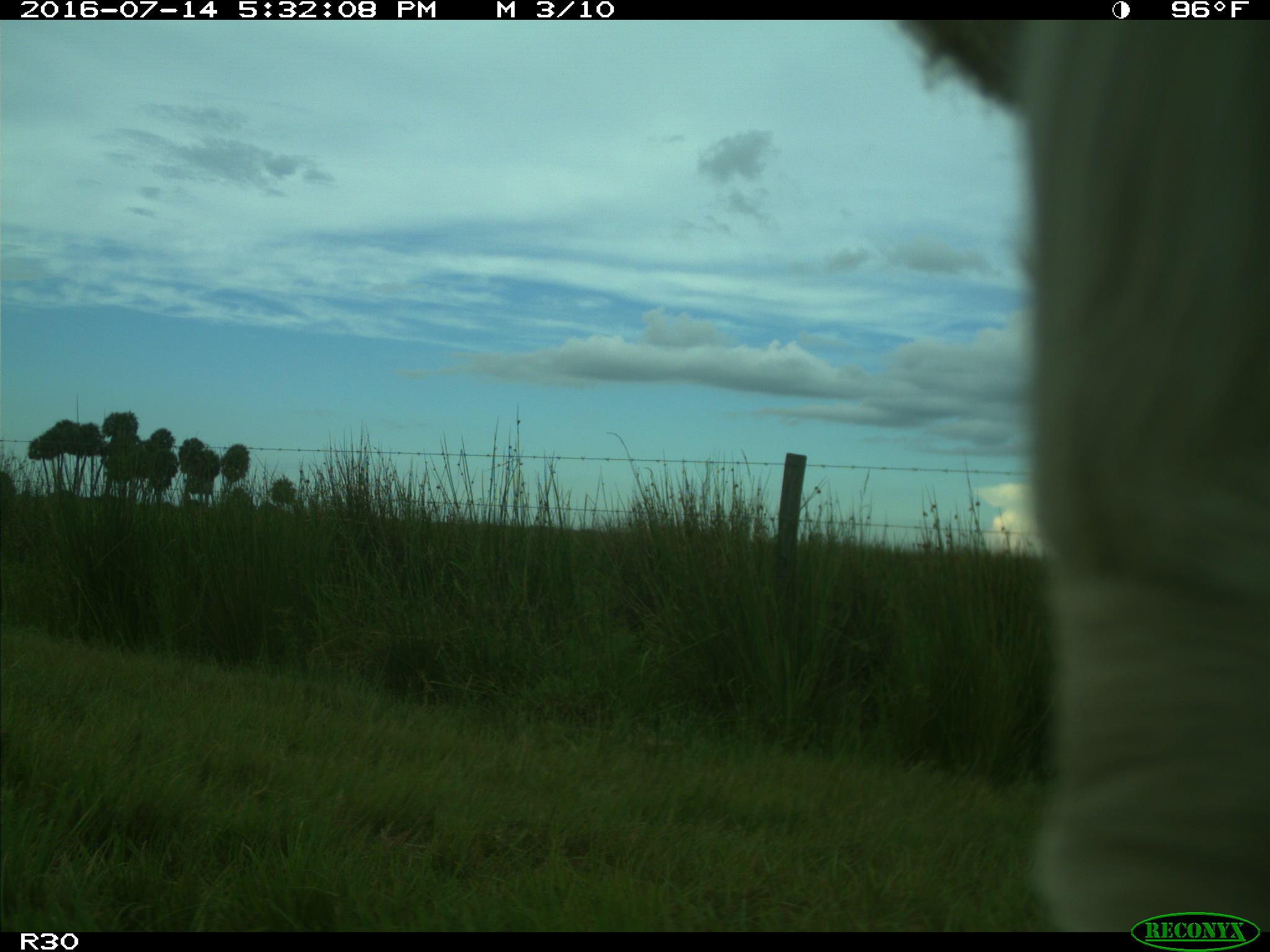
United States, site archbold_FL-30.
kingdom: Animalia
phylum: Chordata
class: Mammalia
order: Artiodactyla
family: Bovidae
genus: Bos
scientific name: Bos taurus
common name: domestic cow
Bos taurus (domestic cow).